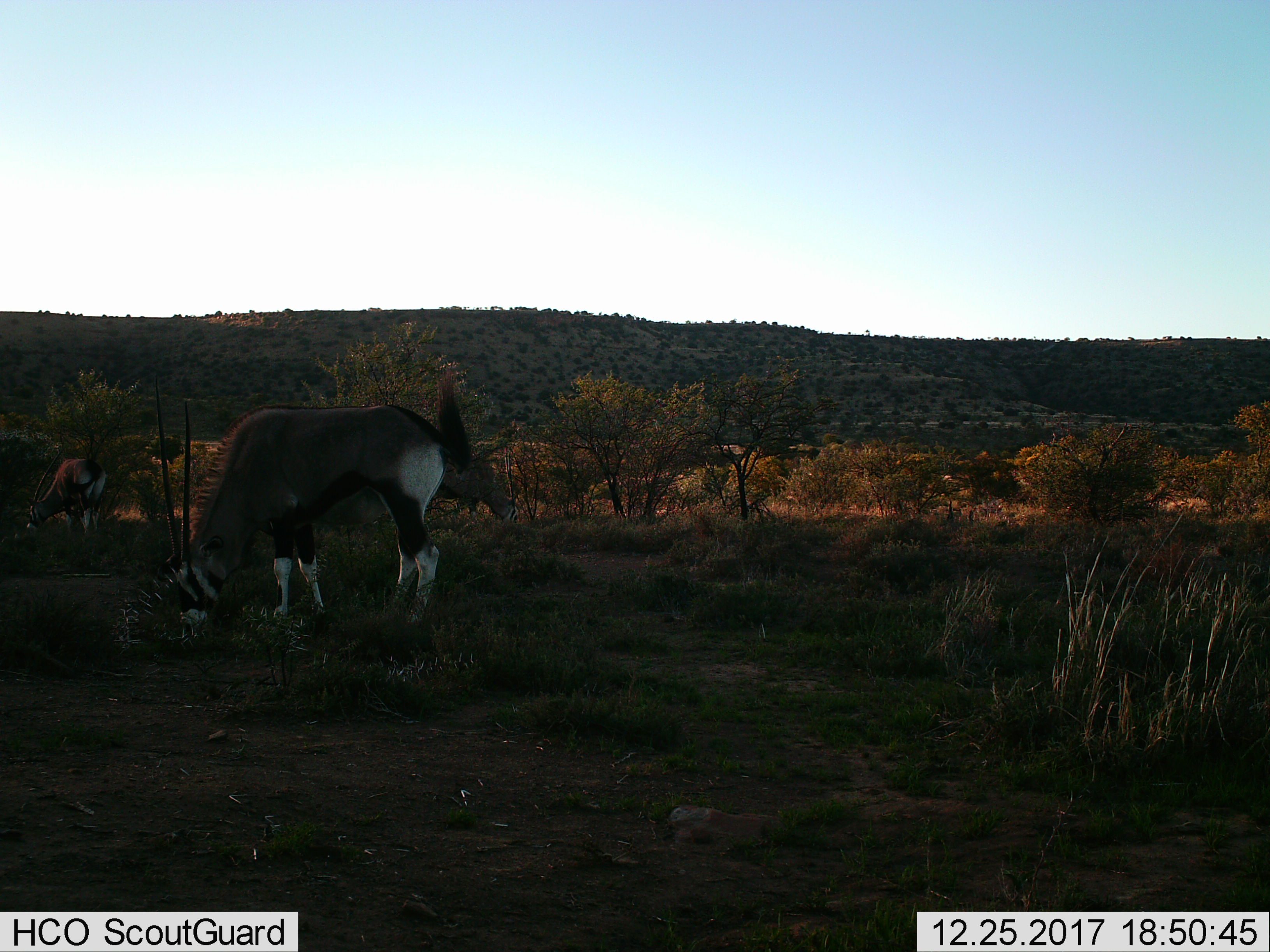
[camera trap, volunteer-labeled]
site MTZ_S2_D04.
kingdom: Animalia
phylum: Chordata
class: Mammalia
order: Artiodactyla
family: Bovidae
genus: Oryx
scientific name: Oryx gazella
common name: gemsbok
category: oryx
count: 2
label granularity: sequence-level